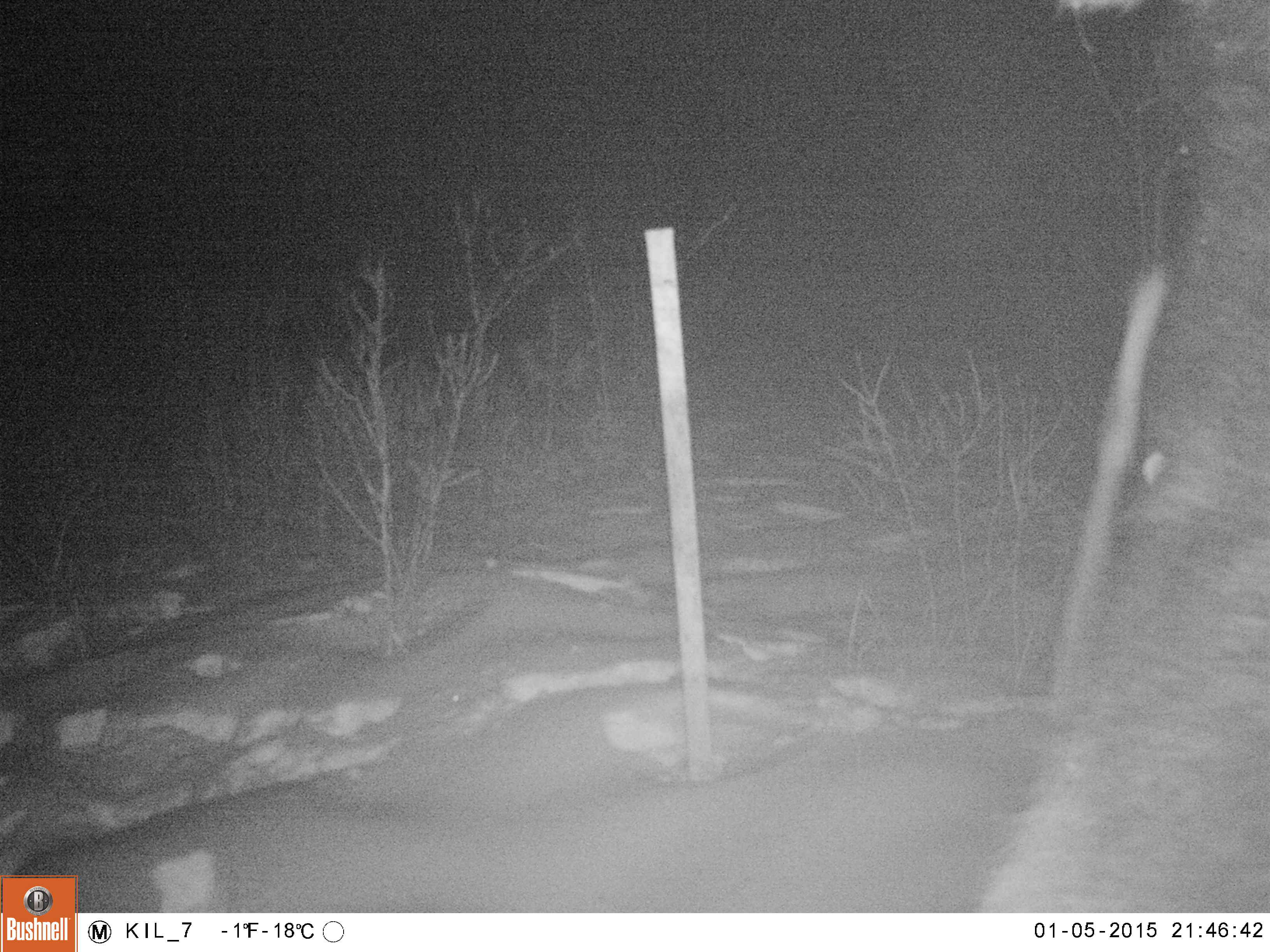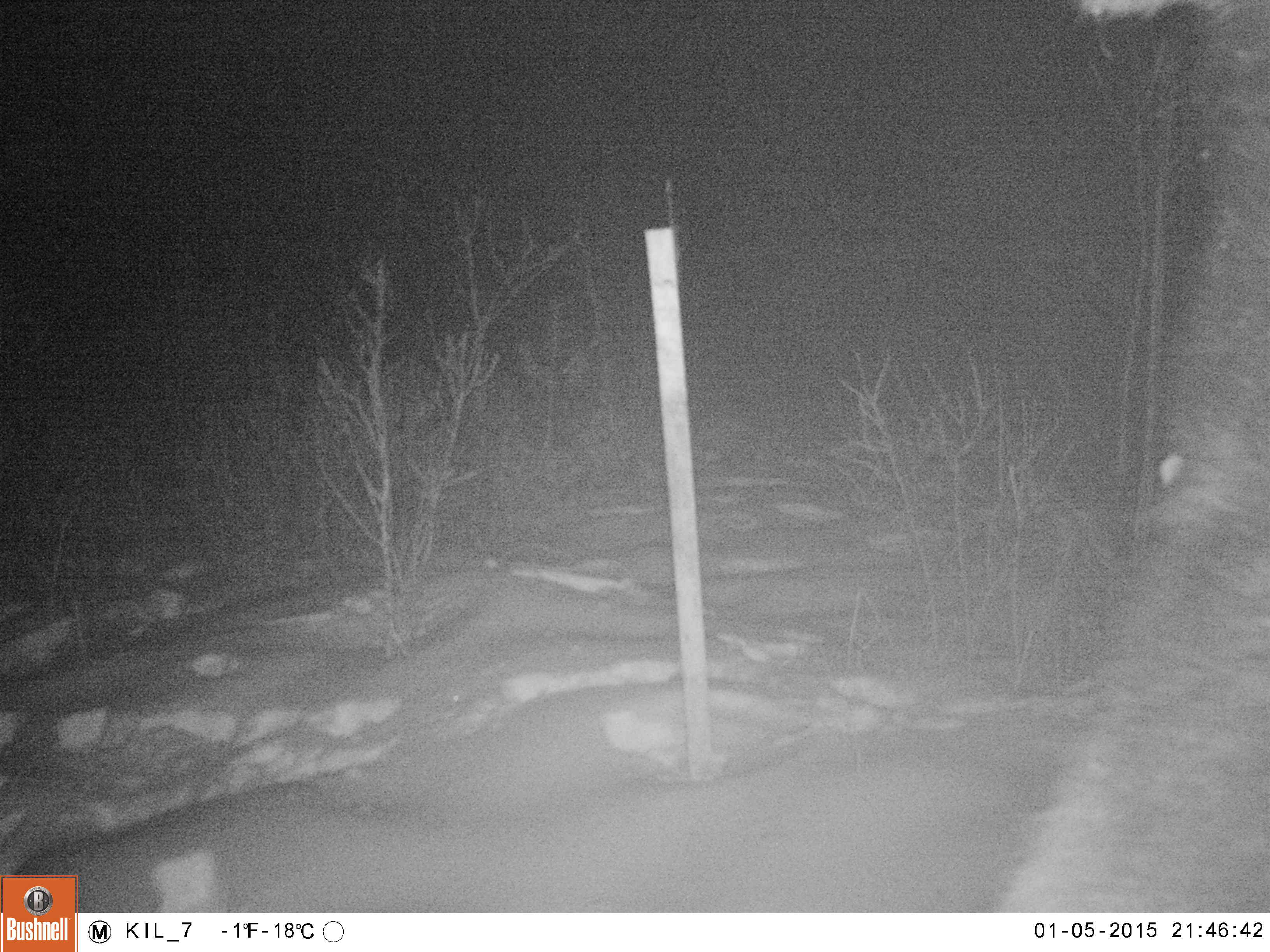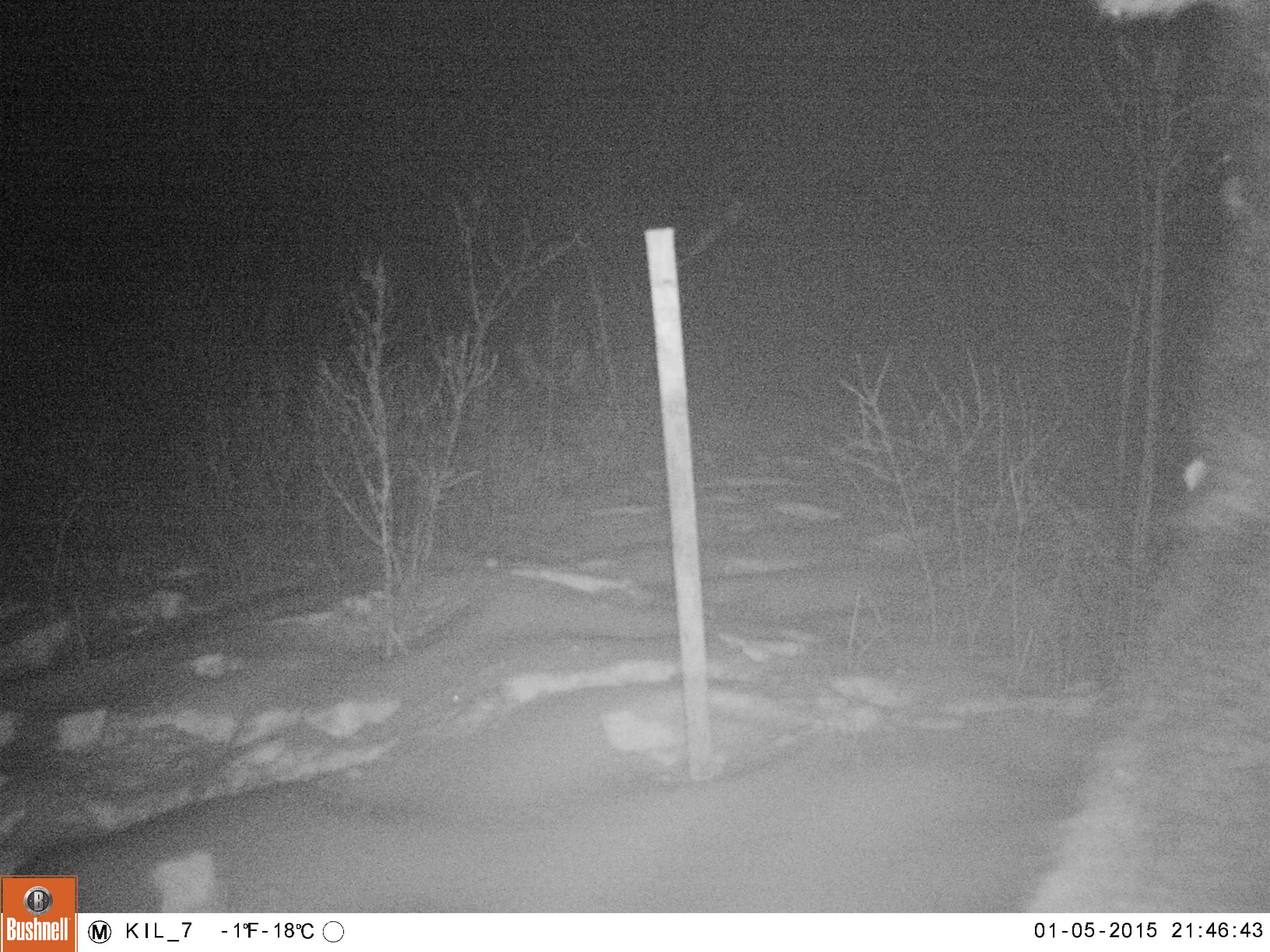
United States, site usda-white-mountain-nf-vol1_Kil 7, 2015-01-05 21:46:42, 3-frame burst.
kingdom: Animalia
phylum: Chordata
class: Mammalia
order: Artiodactyla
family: Cervidae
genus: Alces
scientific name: Alces alces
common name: moose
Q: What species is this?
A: Moose (Alces alces).